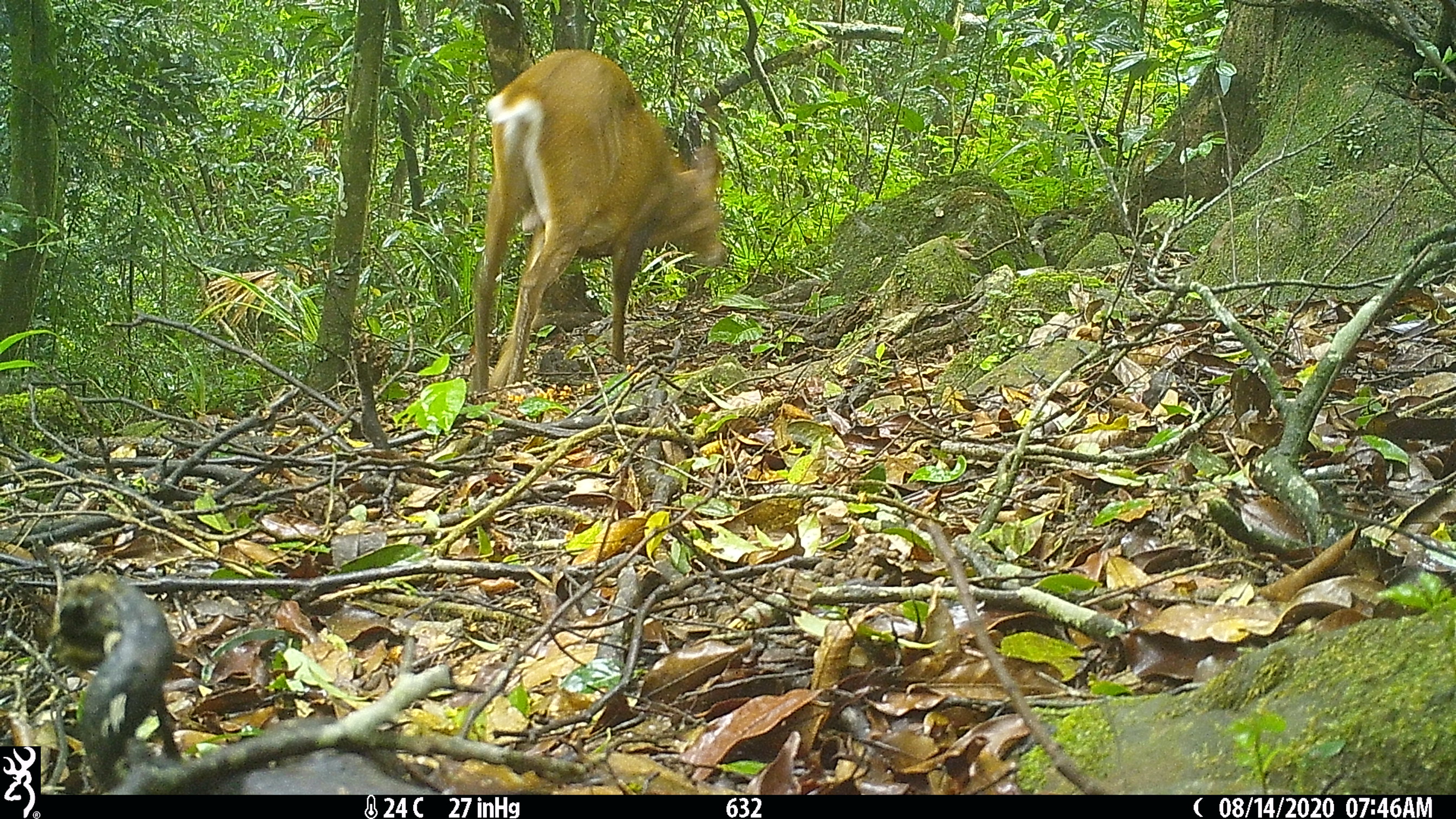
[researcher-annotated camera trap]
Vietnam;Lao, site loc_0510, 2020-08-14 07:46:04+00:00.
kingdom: Animalia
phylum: Chordata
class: Mammalia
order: Artiodactyla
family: Cervidae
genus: Muntiacus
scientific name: Muntiacus vuquangensis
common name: large-antlered muntjac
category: large antlered muntjac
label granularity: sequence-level